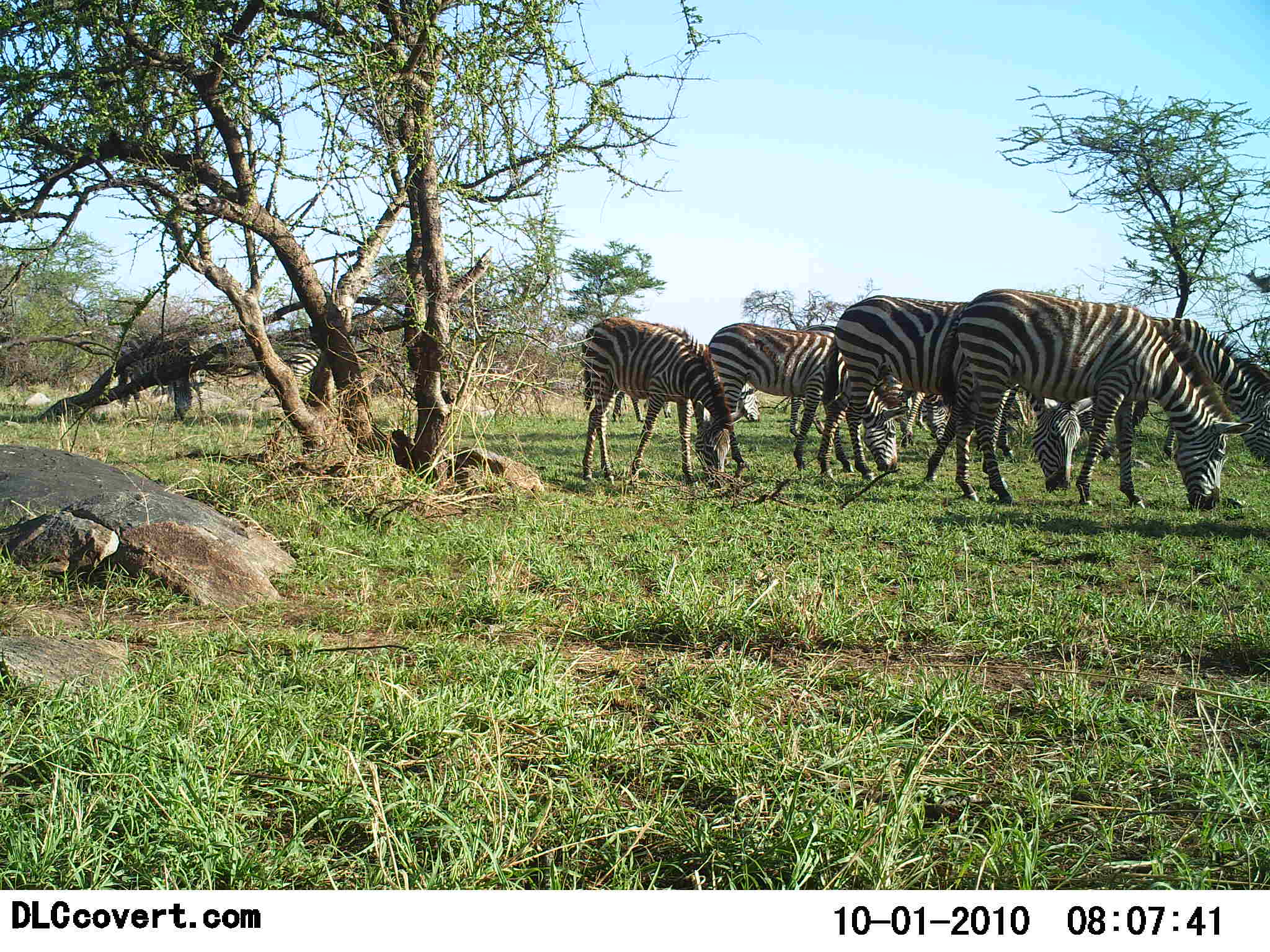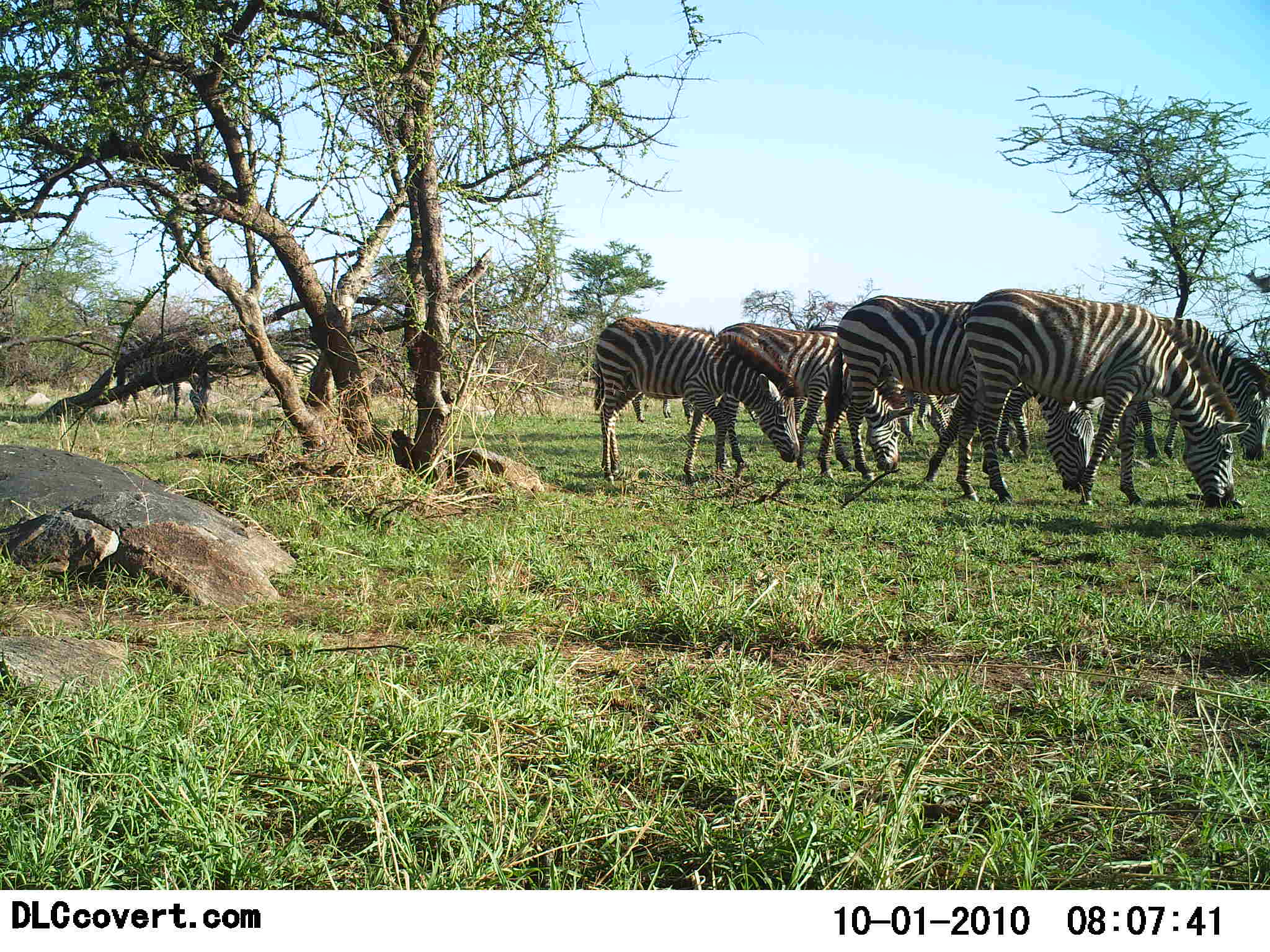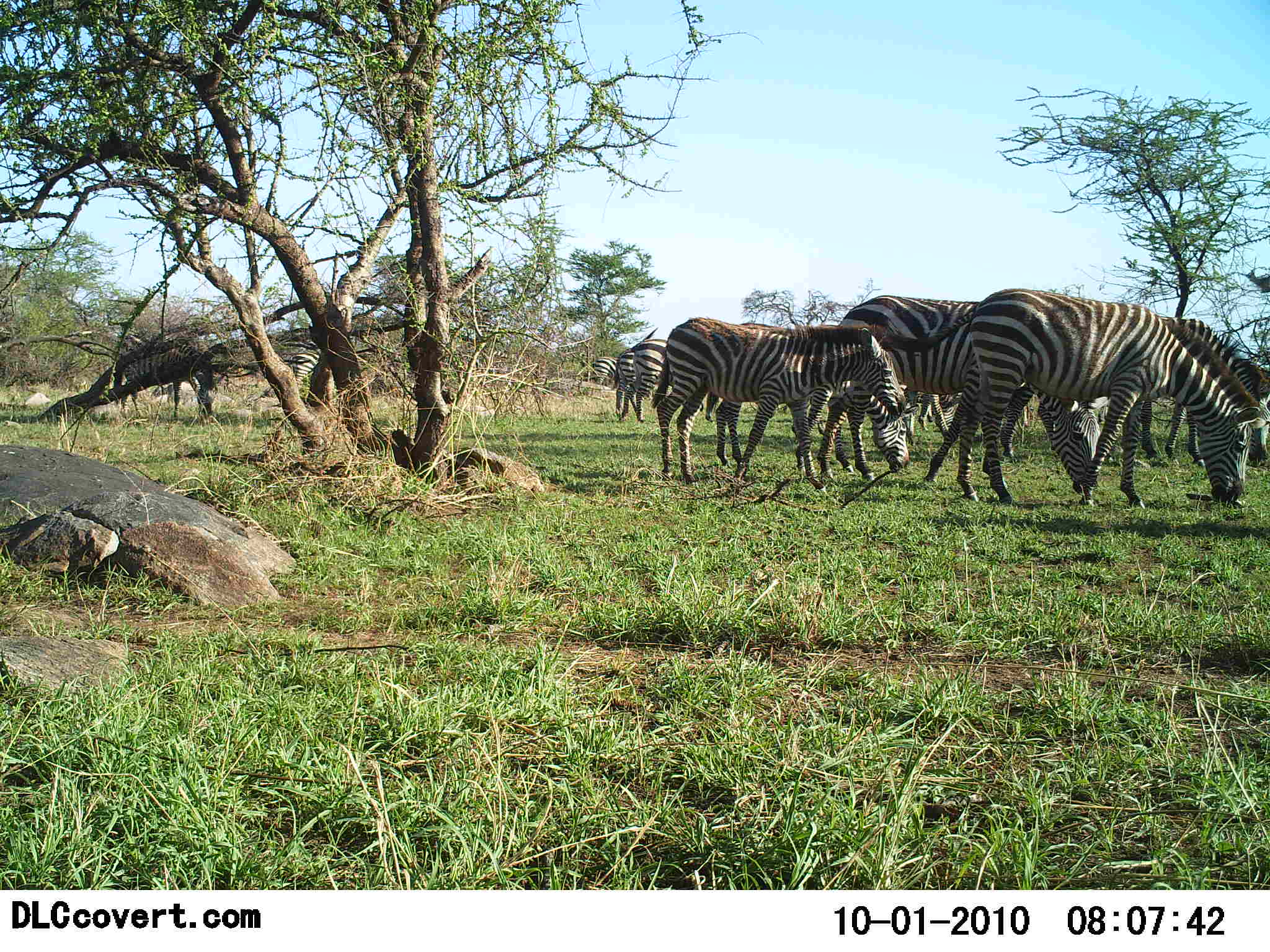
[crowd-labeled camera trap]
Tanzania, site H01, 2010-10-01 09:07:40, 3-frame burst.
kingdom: Animalia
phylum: Chordata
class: Mammalia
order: Perissodactyla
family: Equidae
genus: Equus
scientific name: Equus quagga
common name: plains zebra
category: zebra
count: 7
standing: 25%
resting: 0%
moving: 10%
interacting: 0%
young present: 10%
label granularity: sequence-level